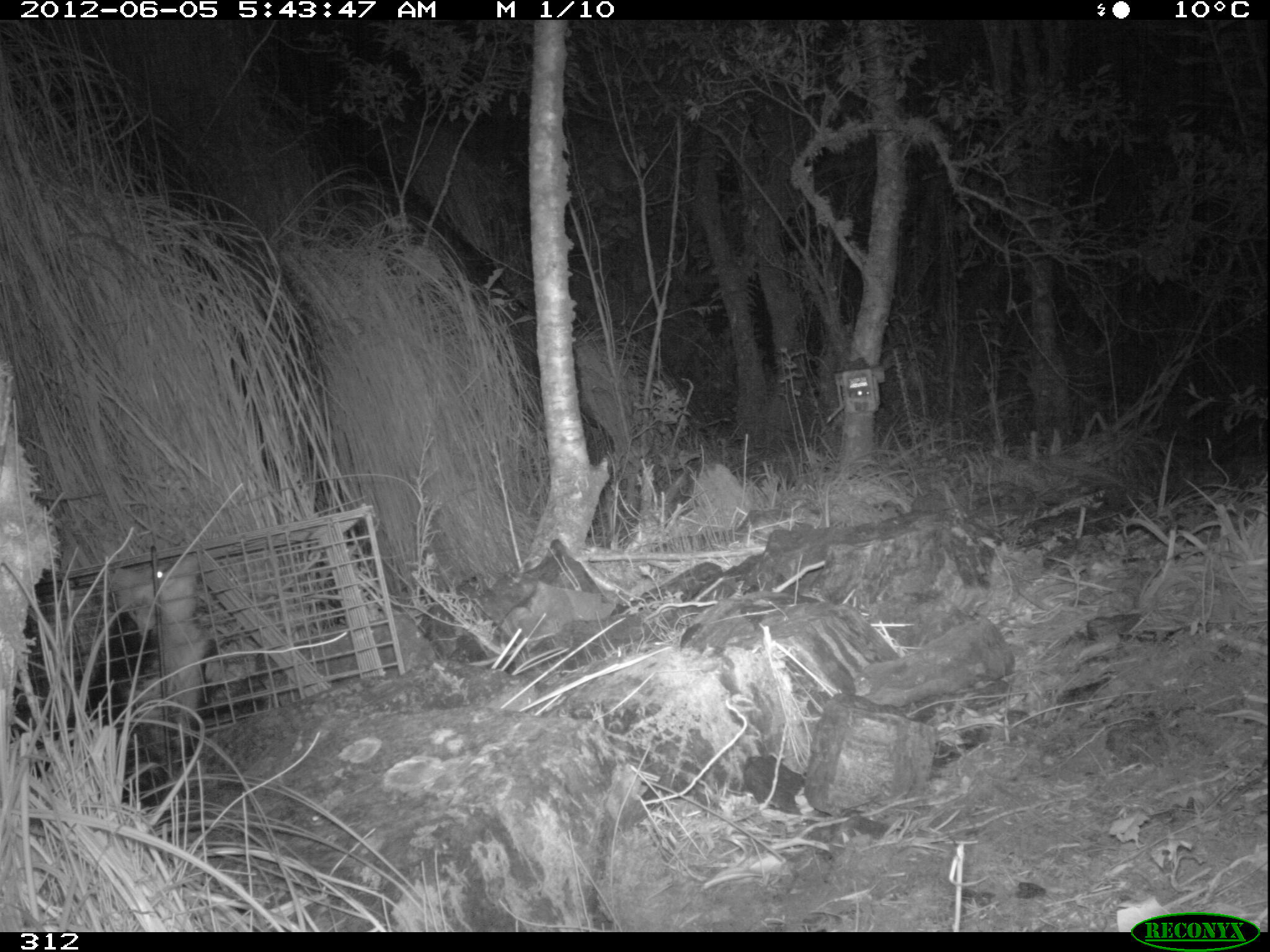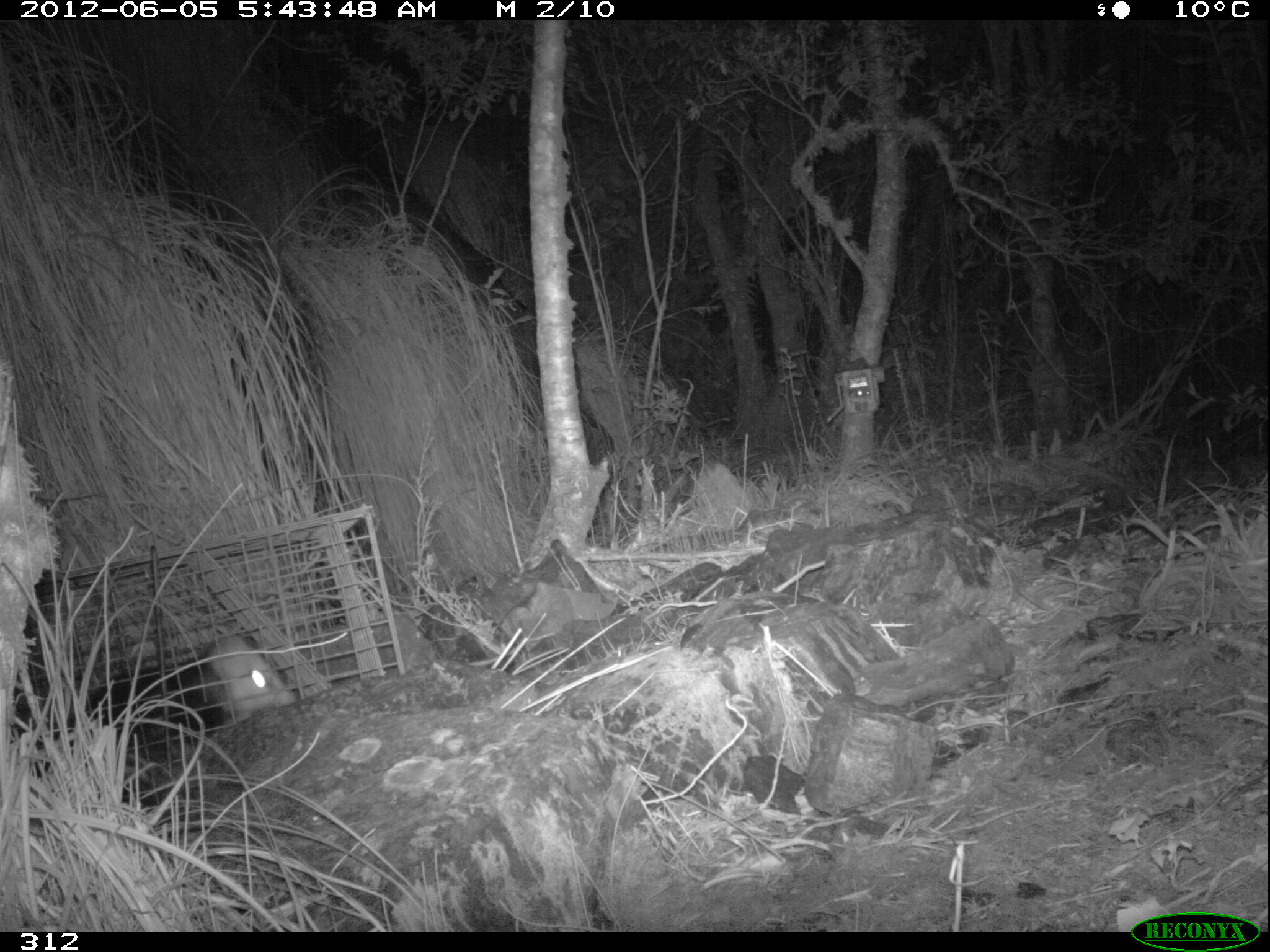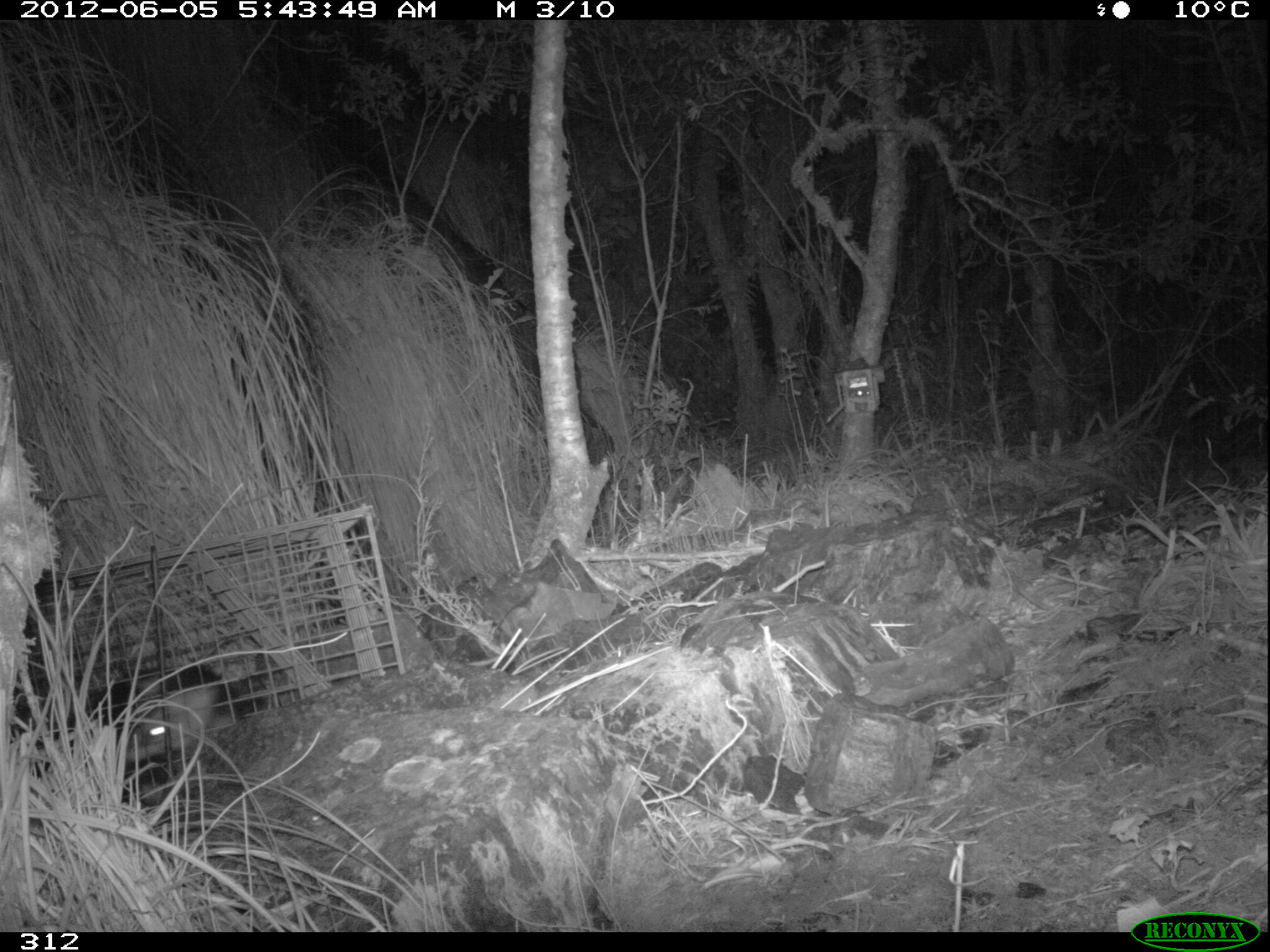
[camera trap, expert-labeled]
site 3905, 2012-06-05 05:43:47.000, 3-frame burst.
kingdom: Animalia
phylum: Chordata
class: Mammalia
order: Didelphimorphia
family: Didelphidae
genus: Didelphis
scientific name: Didelphis pernigra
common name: andean white-eared opossum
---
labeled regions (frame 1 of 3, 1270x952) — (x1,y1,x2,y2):
didelphis pernigra: (36,550,207,806)